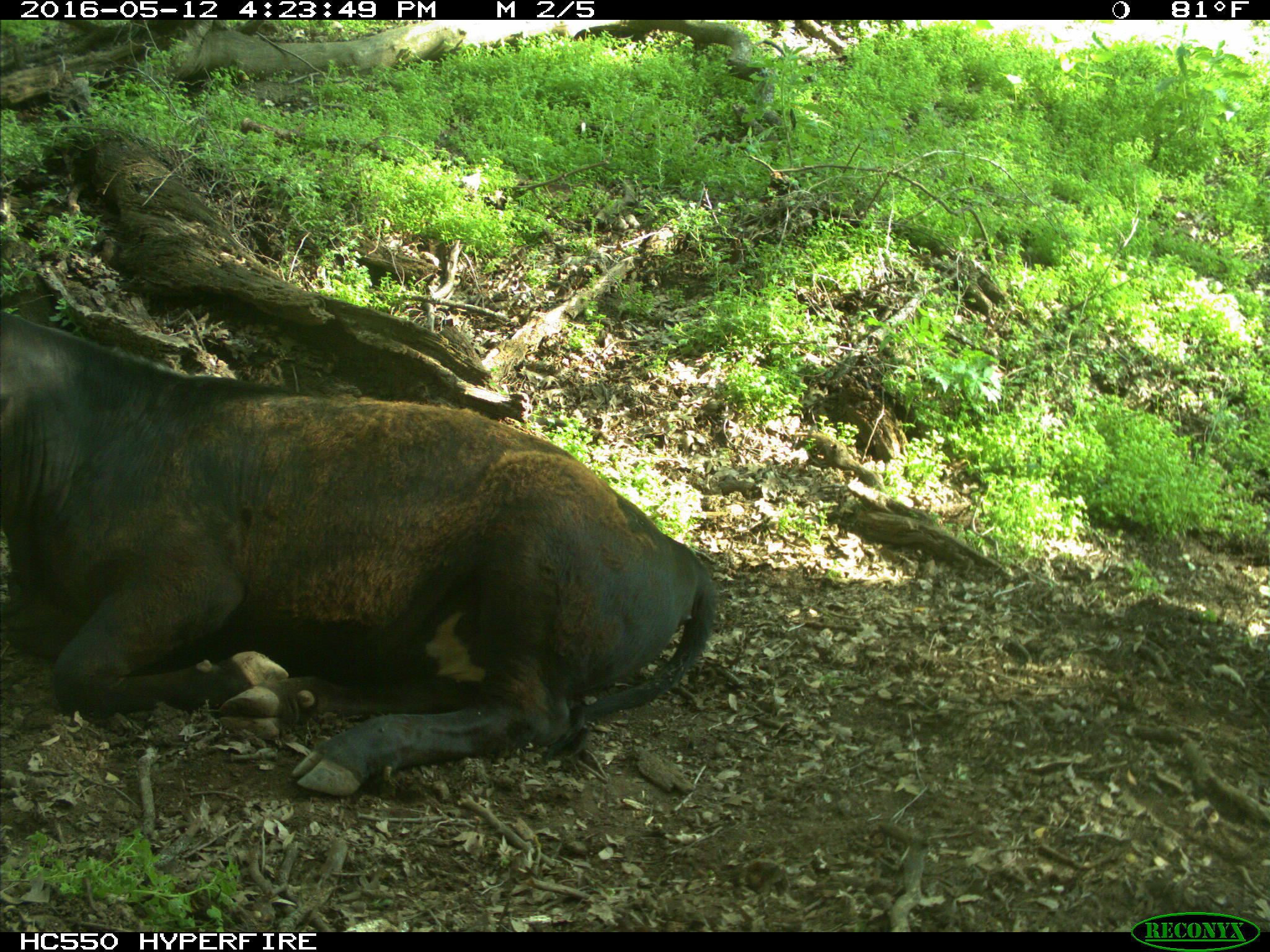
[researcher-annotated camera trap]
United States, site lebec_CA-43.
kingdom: Animalia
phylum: Chordata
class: Mammalia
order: Artiodactyla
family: Bovidae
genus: Bos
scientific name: Bos taurus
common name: domestic cow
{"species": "Bos taurus (domestic cow)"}